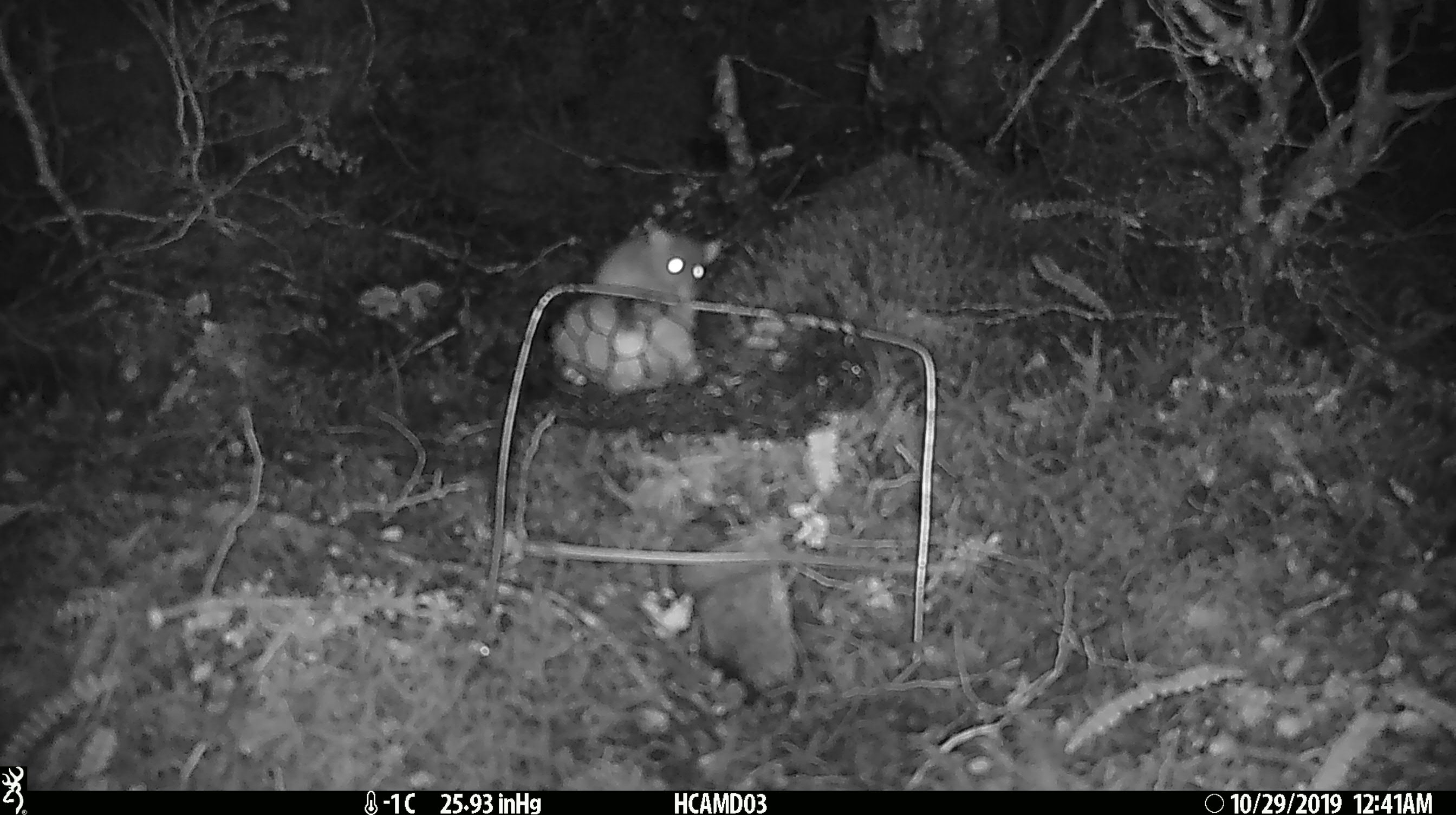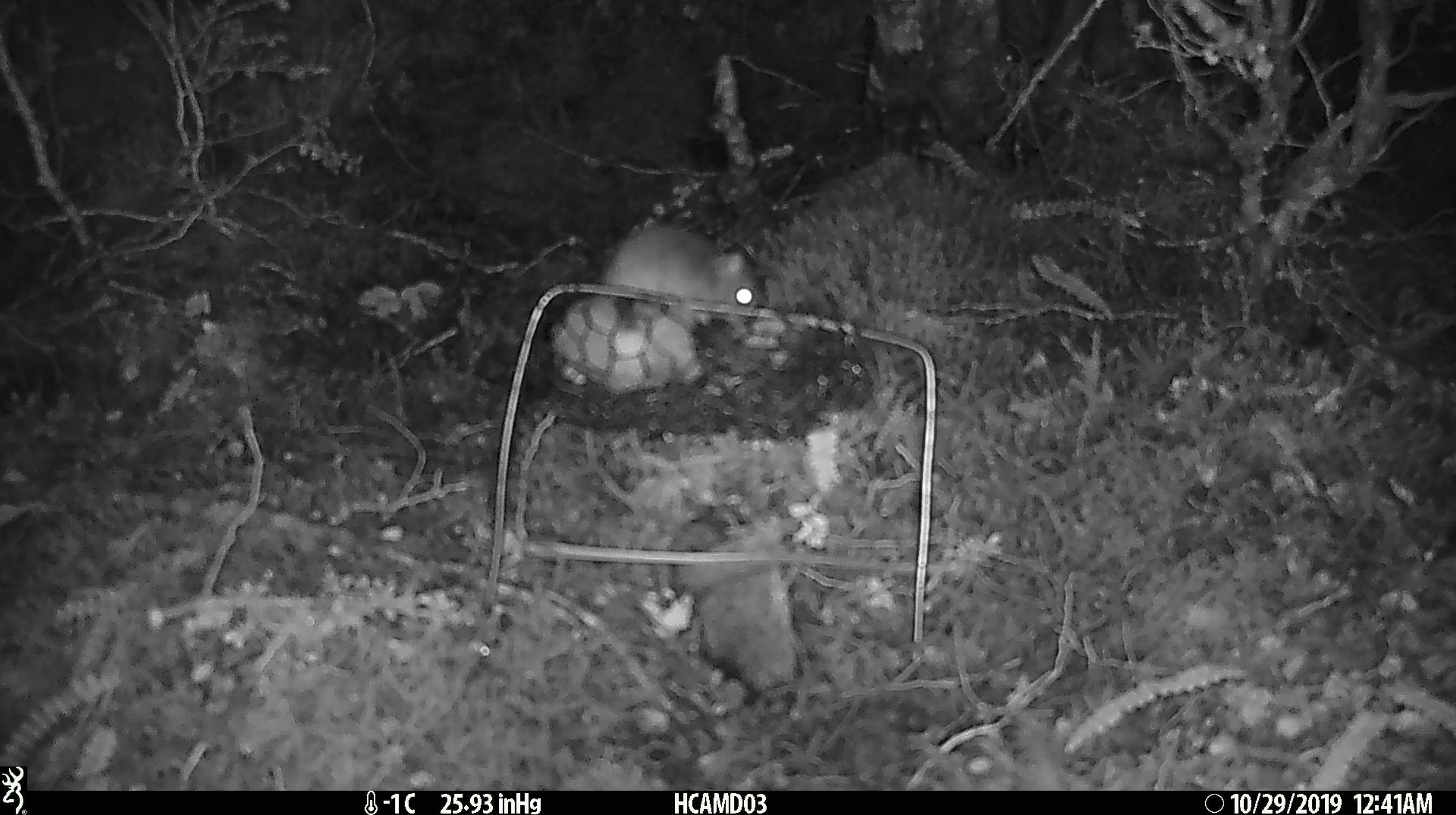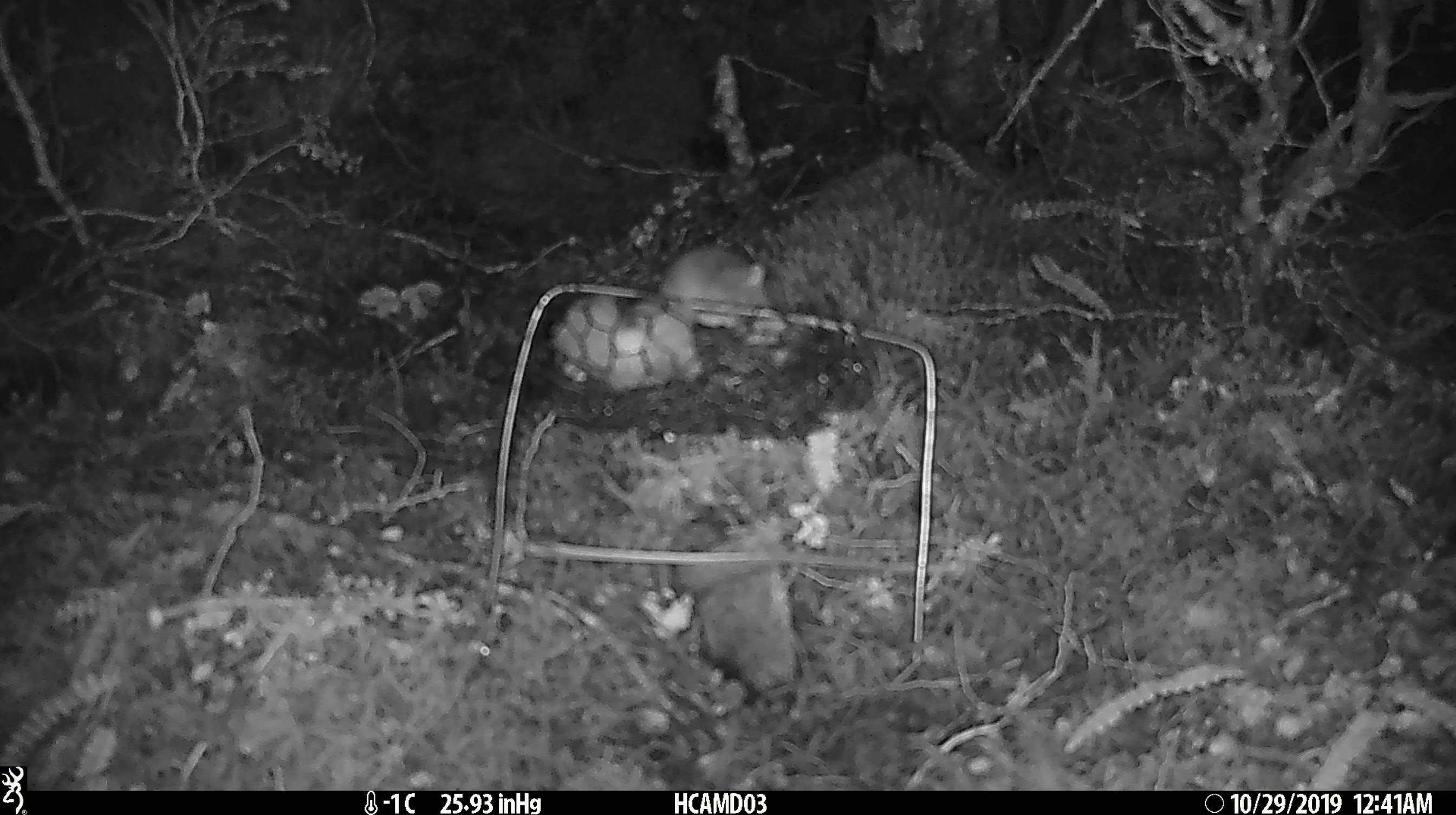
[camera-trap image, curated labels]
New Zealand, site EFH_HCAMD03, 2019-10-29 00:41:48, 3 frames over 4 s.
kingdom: Animalia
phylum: Chordata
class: Mammalia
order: Rodentia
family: Muridae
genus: Mus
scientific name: Mus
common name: mouse